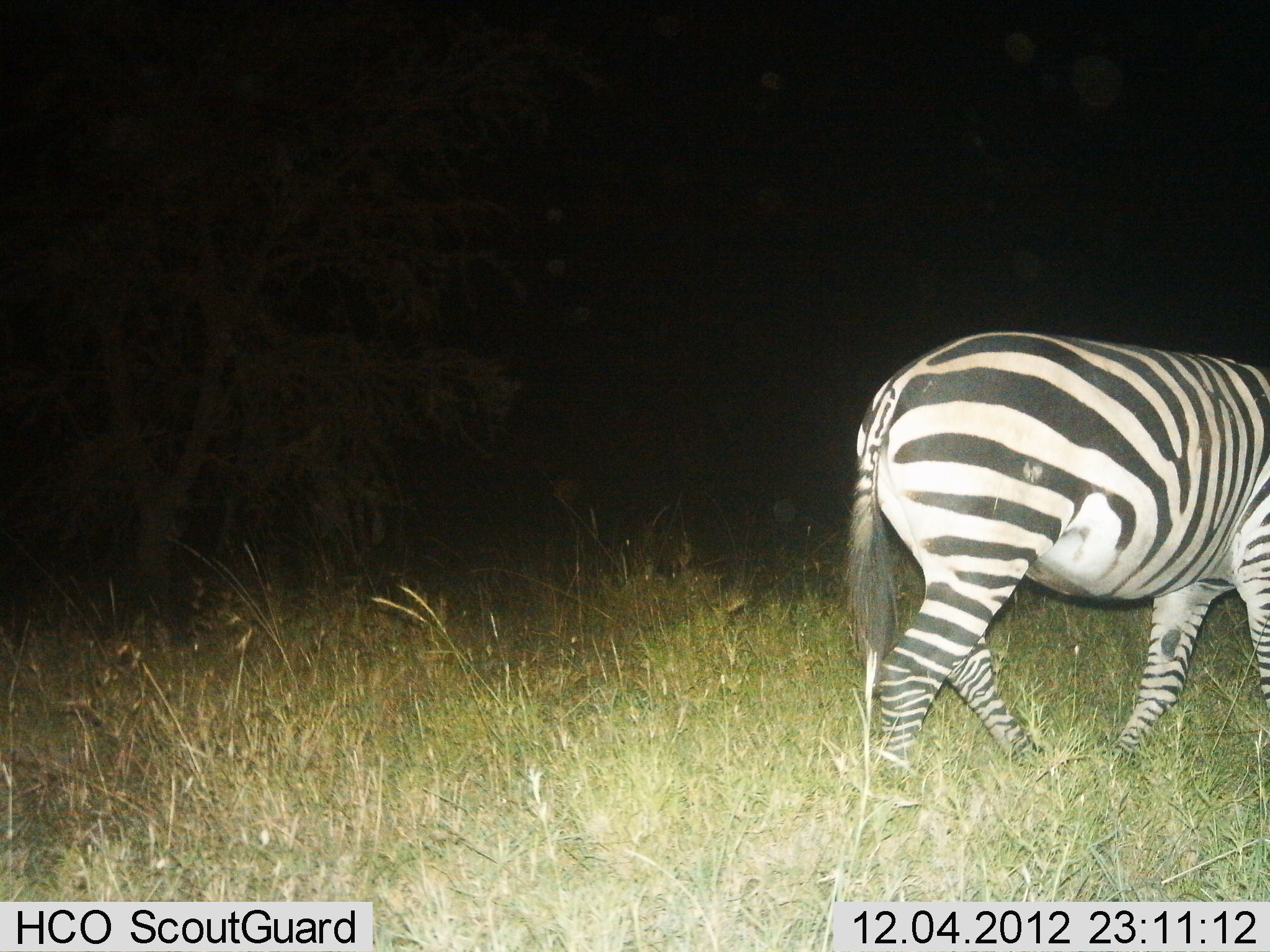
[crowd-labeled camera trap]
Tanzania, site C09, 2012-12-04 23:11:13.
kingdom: Animalia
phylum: Chordata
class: Mammalia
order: Perissodactyla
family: Equidae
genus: Equus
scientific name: Equus quagga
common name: plains zebra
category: zebra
Zebra (plains zebra) (Equus quagga), count 1. Behavior (volunteer vote fractions): standing 10%, resting 0%, moving 90%, interacting 0%. Young present (vote fraction): 0%. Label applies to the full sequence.